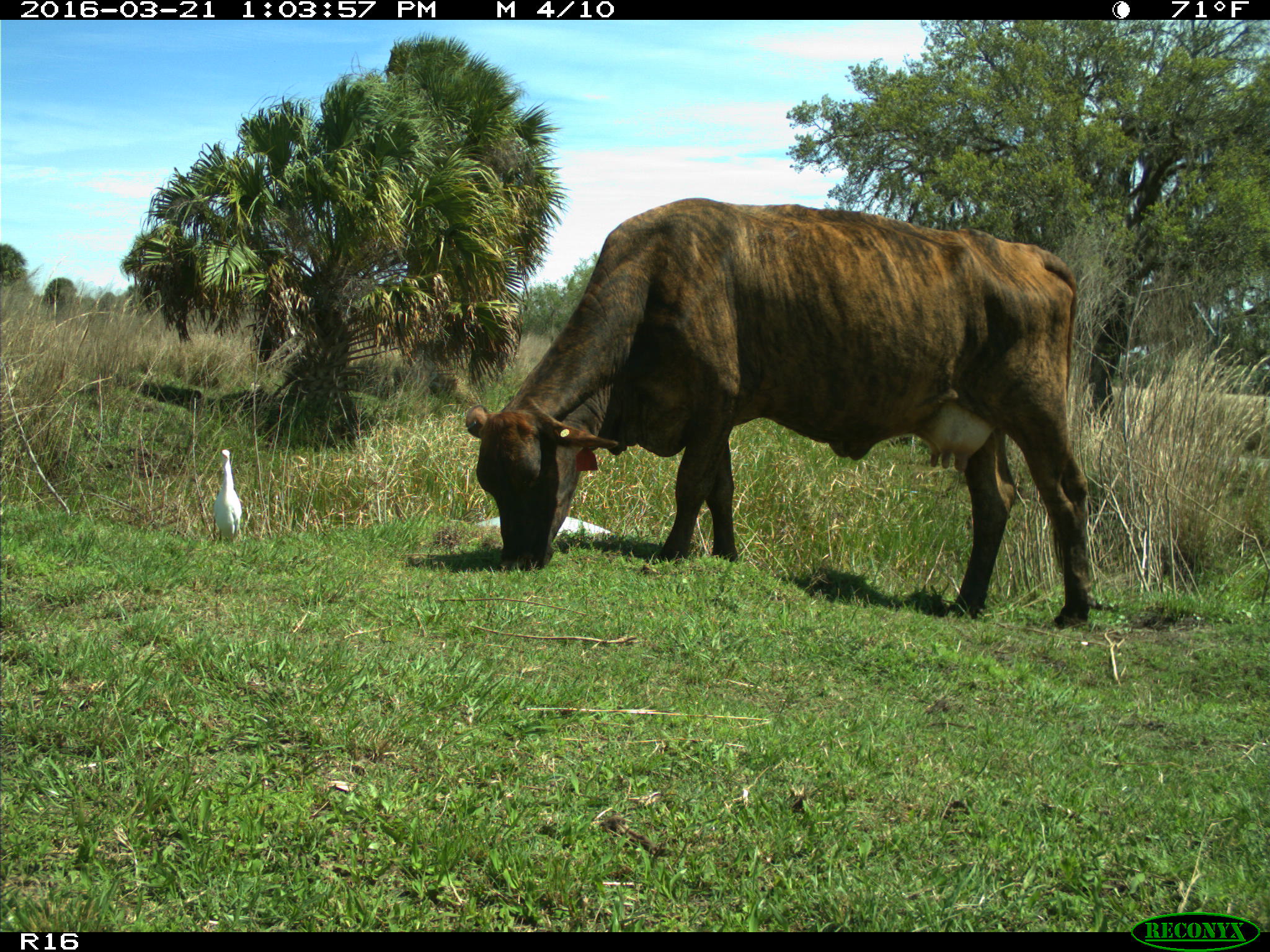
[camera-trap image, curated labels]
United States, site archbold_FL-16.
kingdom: Animalia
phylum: Chordata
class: Mammalia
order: Artiodactyla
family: Bovidae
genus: Bos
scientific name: Bos taurus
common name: domestic cow